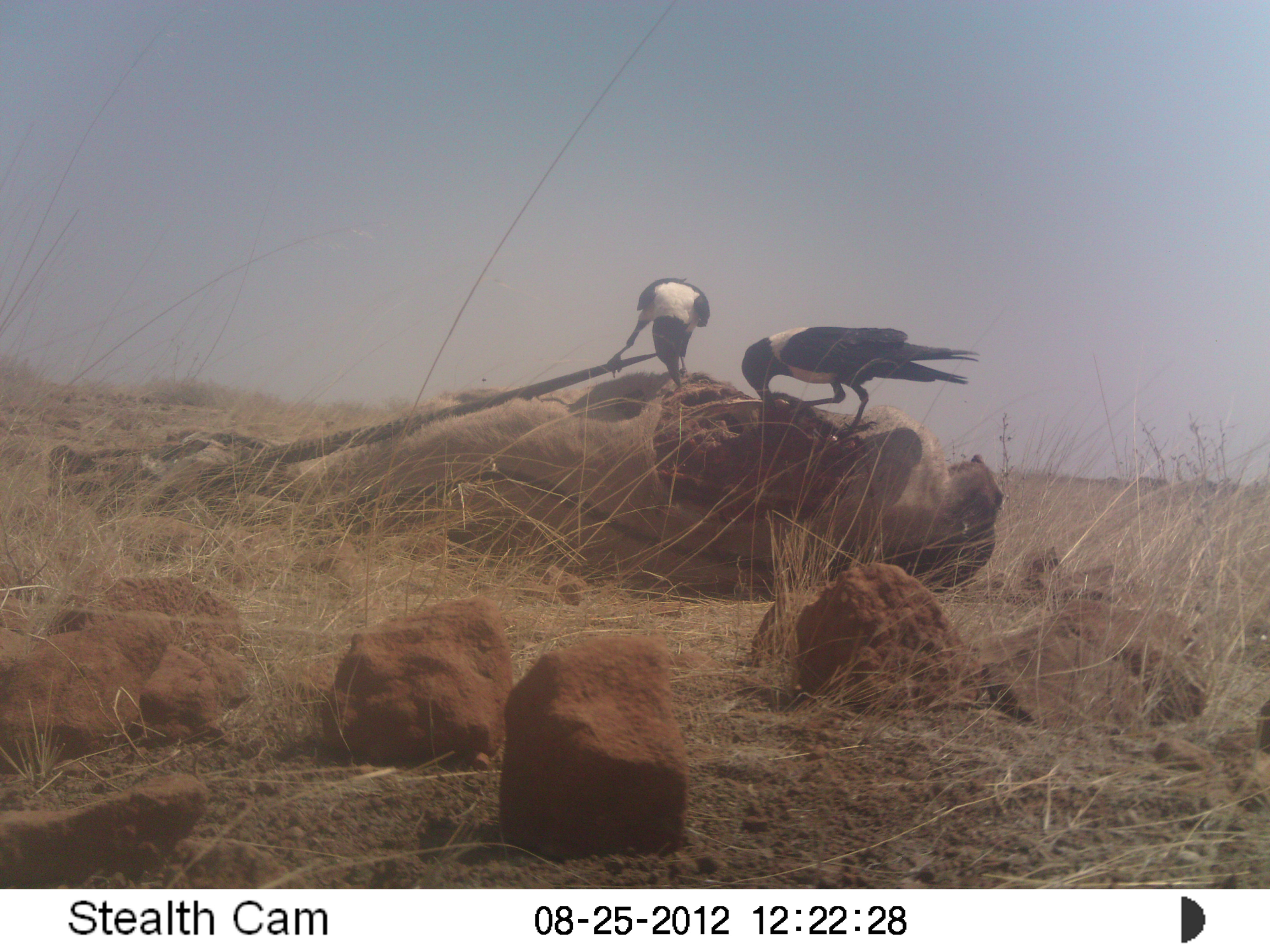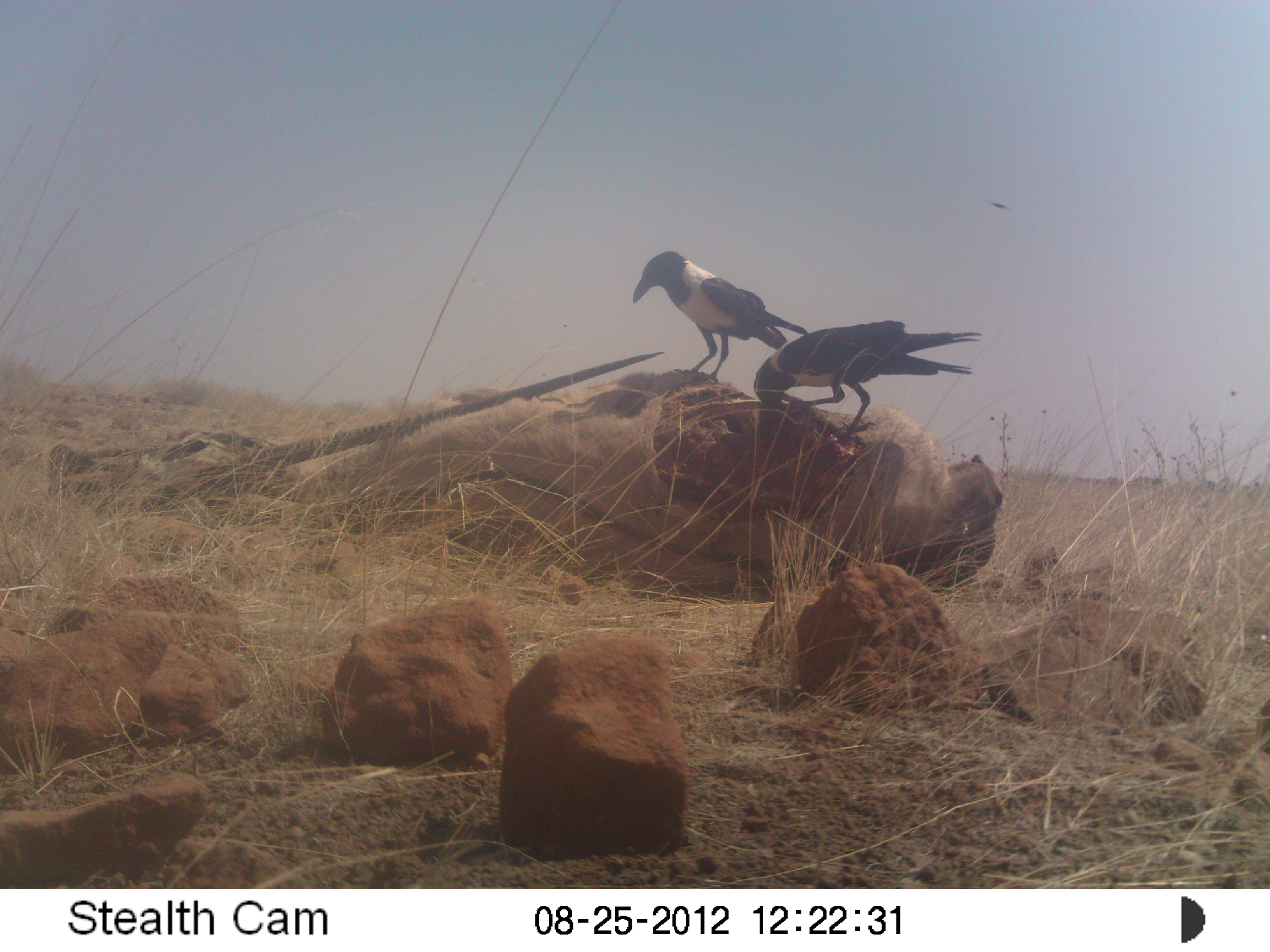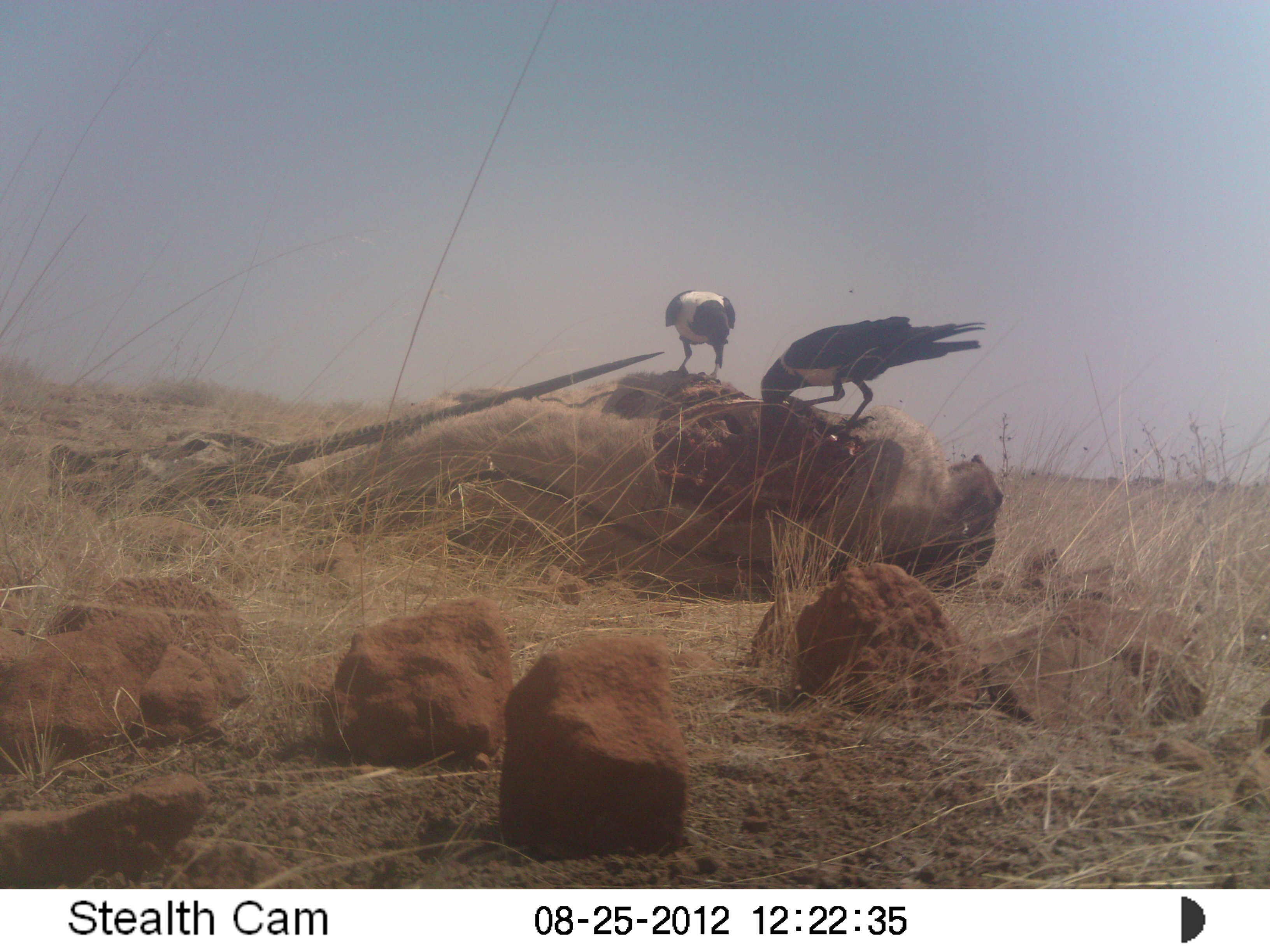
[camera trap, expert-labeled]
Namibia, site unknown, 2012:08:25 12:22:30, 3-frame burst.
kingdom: Animalia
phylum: Chordata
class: Aves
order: Passeriformes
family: Corvidae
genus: Corvus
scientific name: Corvus albus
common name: pied crow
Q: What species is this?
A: Corvus albus (pied crow).